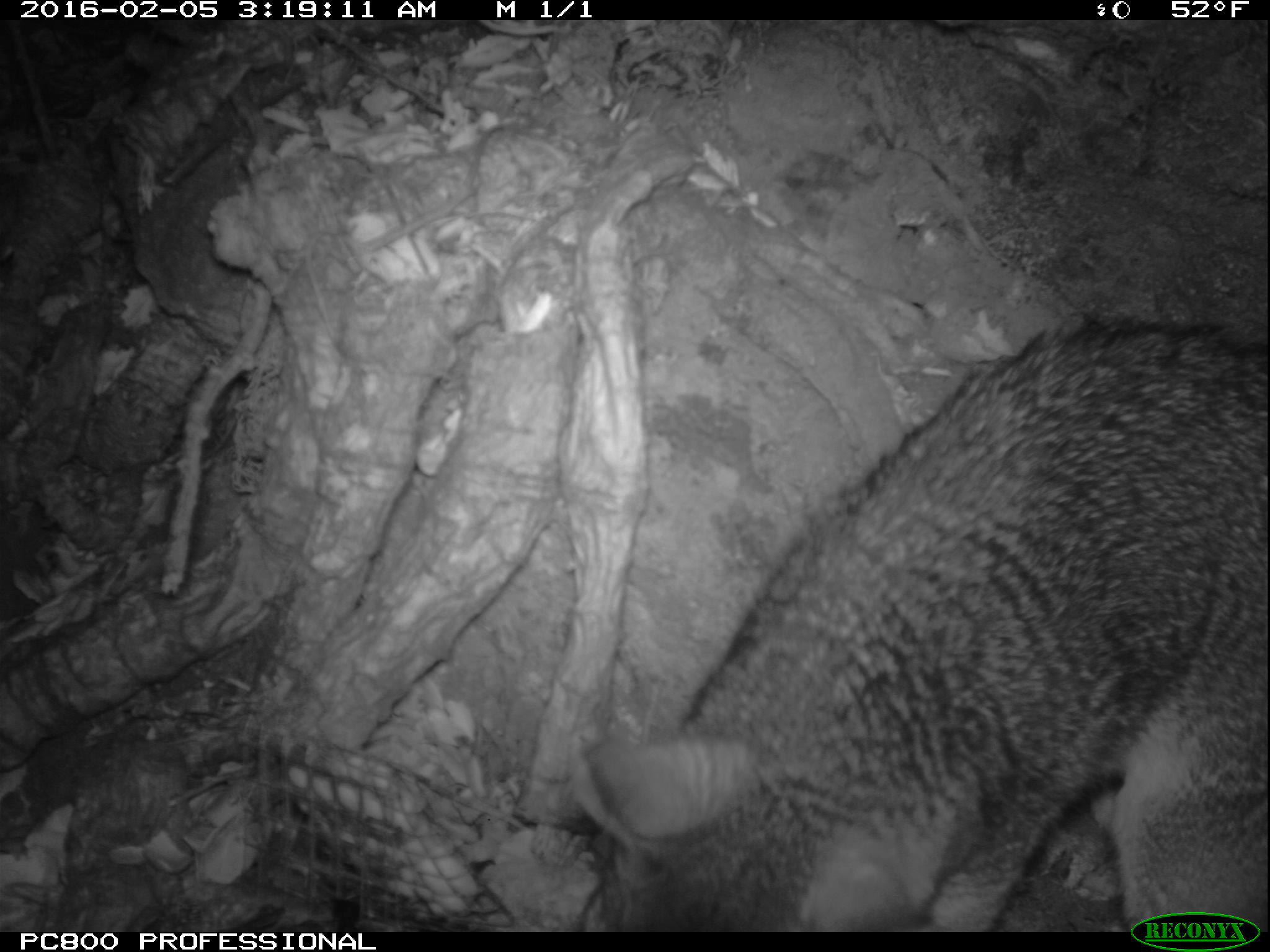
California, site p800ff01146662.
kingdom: Animalia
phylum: Chordata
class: Mammalia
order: Carnivora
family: Canidae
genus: Urocyon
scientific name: Urocyon littoralis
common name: island fox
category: fox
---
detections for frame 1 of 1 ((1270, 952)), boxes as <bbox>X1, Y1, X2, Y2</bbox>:
fox: <bbox>575, 311, 1269, 934</bbox>